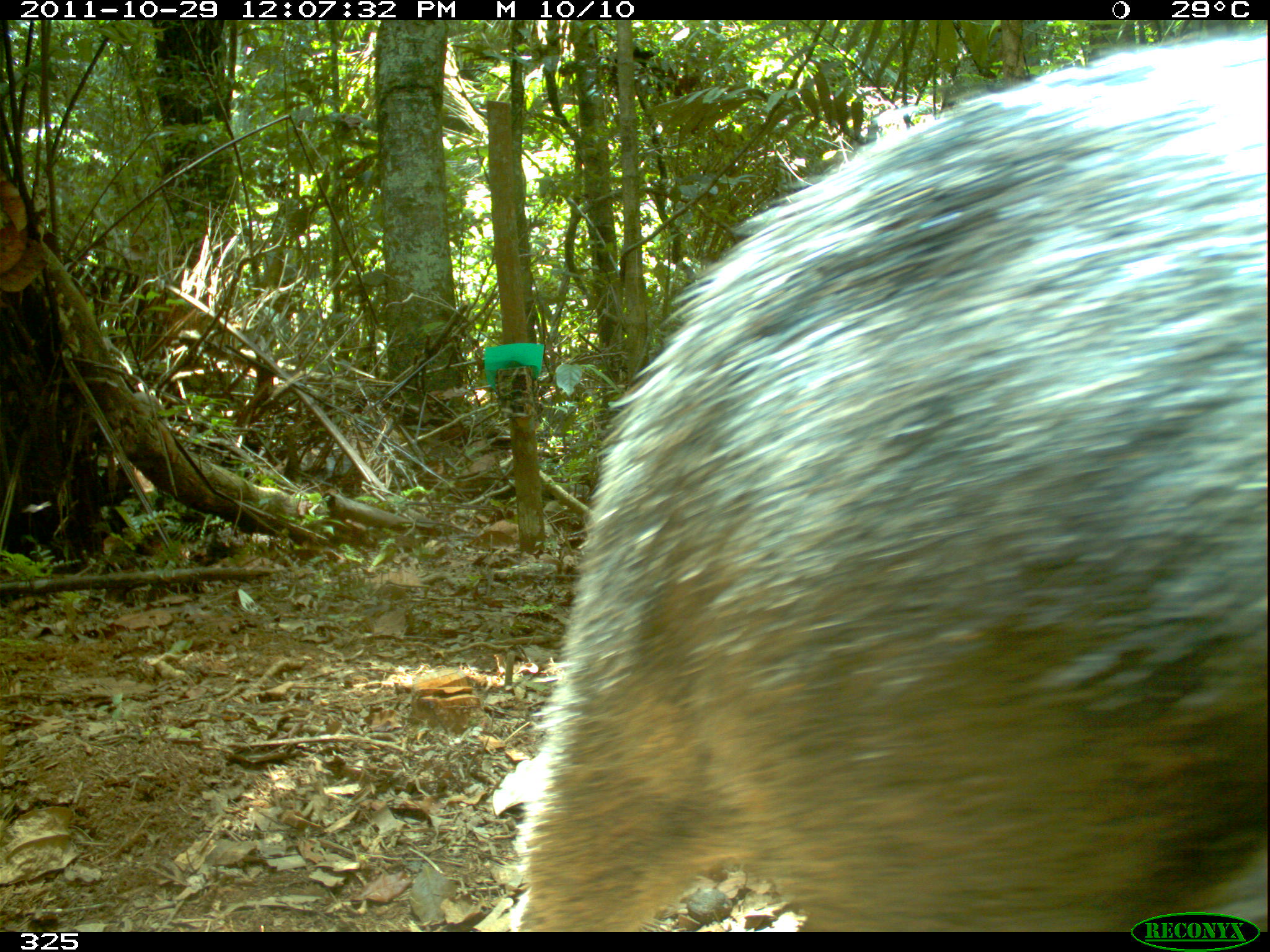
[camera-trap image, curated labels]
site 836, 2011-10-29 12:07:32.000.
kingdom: Animalia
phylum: Chordata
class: Mammalia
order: Artiodactyla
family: Tayassuidae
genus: Tayassu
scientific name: Tayassu pecari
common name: white-lipped peccary